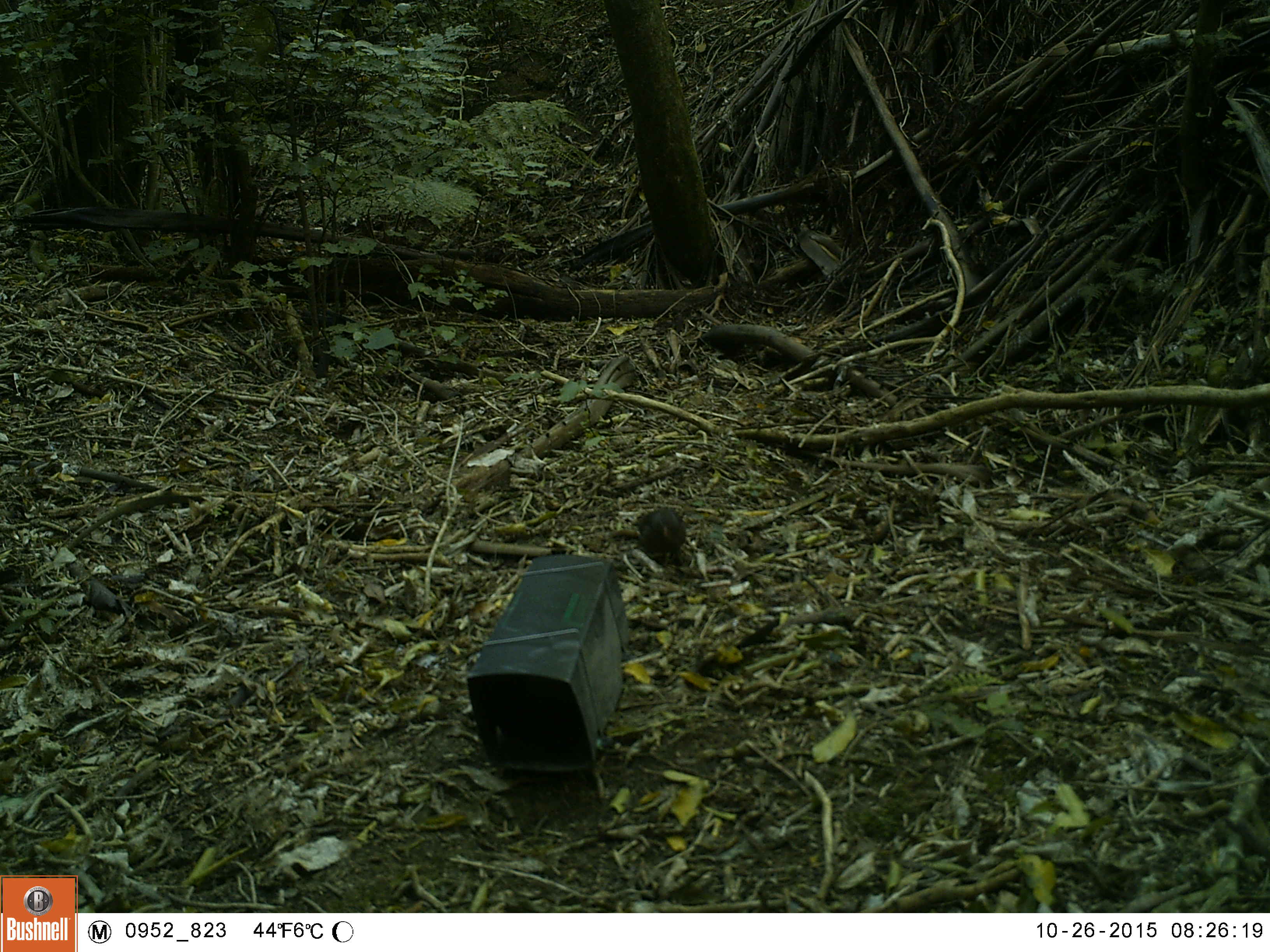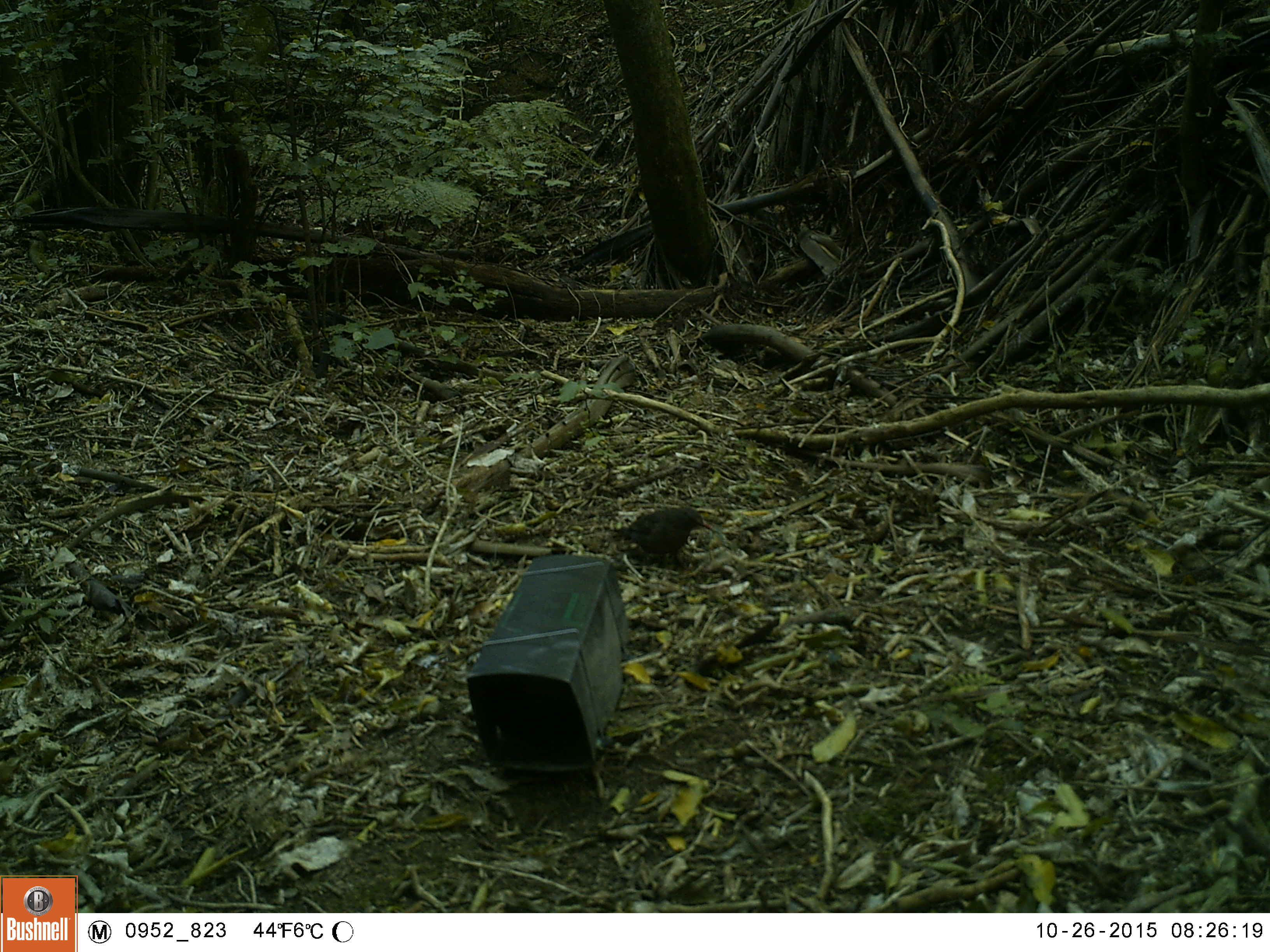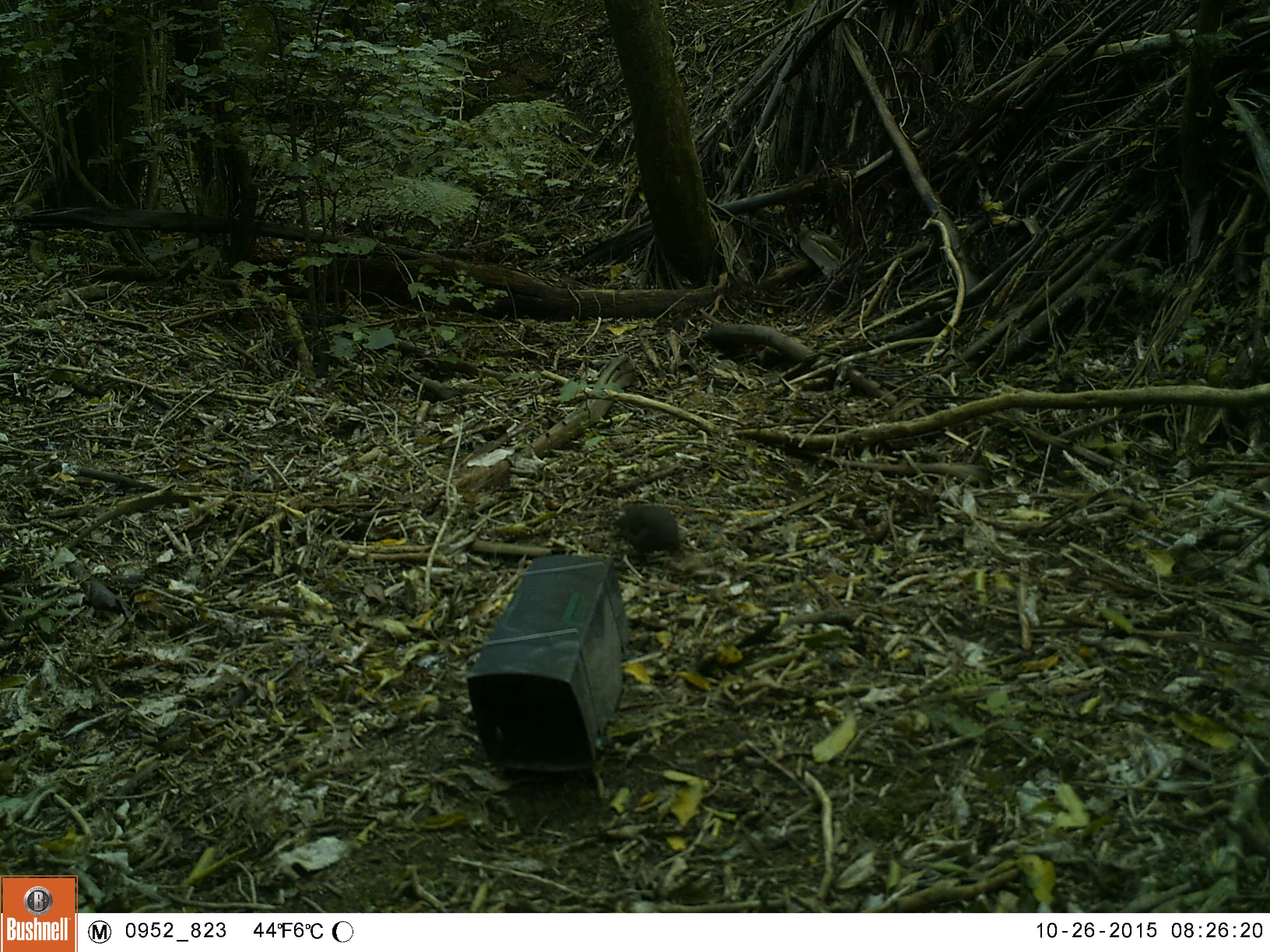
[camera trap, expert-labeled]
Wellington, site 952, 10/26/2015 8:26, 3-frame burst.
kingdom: Animalia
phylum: Chordata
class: Aves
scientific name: Aves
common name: bird